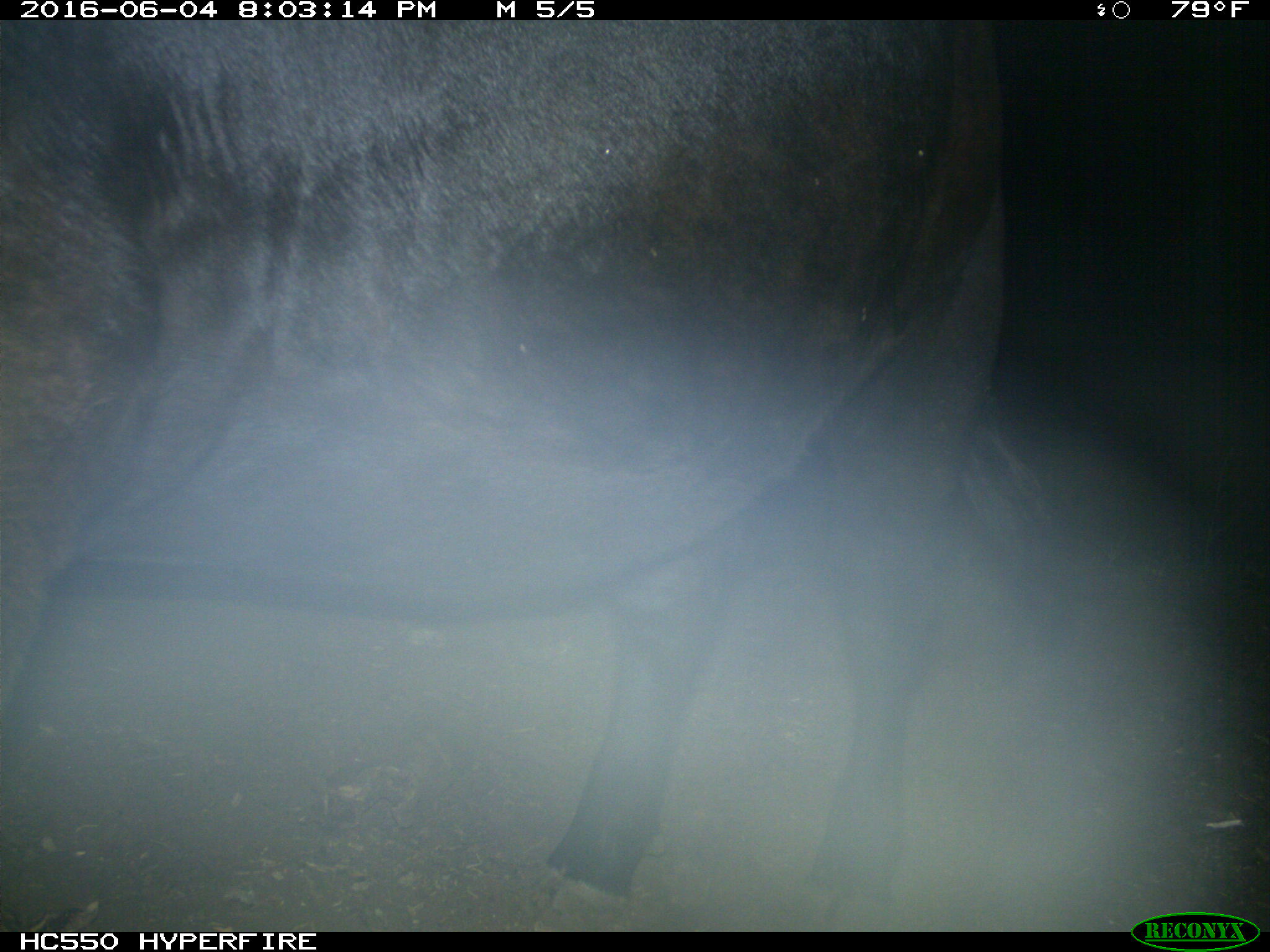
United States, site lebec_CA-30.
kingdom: Animalia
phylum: Chordata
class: Mammalia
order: Artiodactyla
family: Bovidae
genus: Bos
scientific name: Bos taurus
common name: domestic cow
Bos taurus (domestic cow).